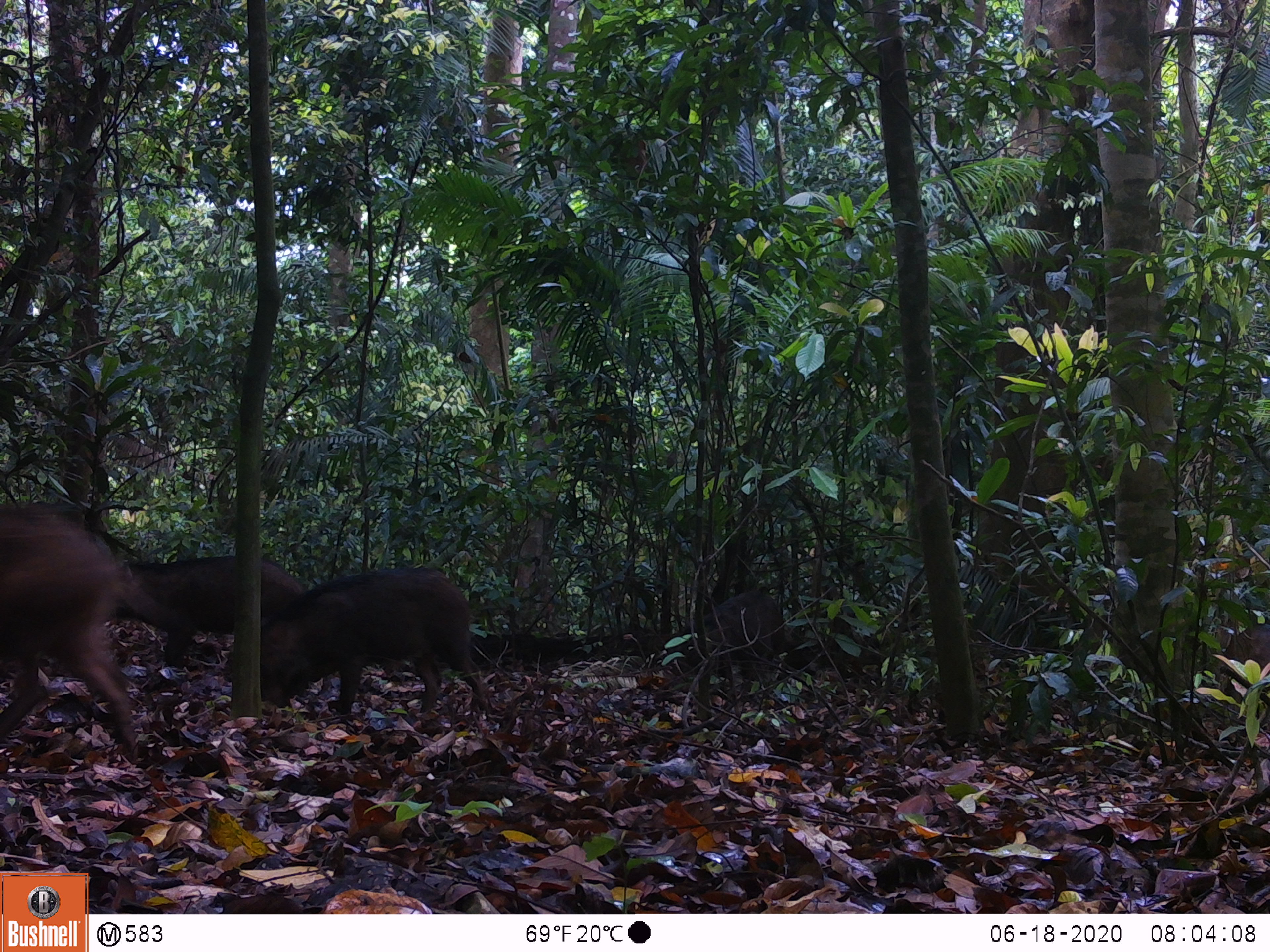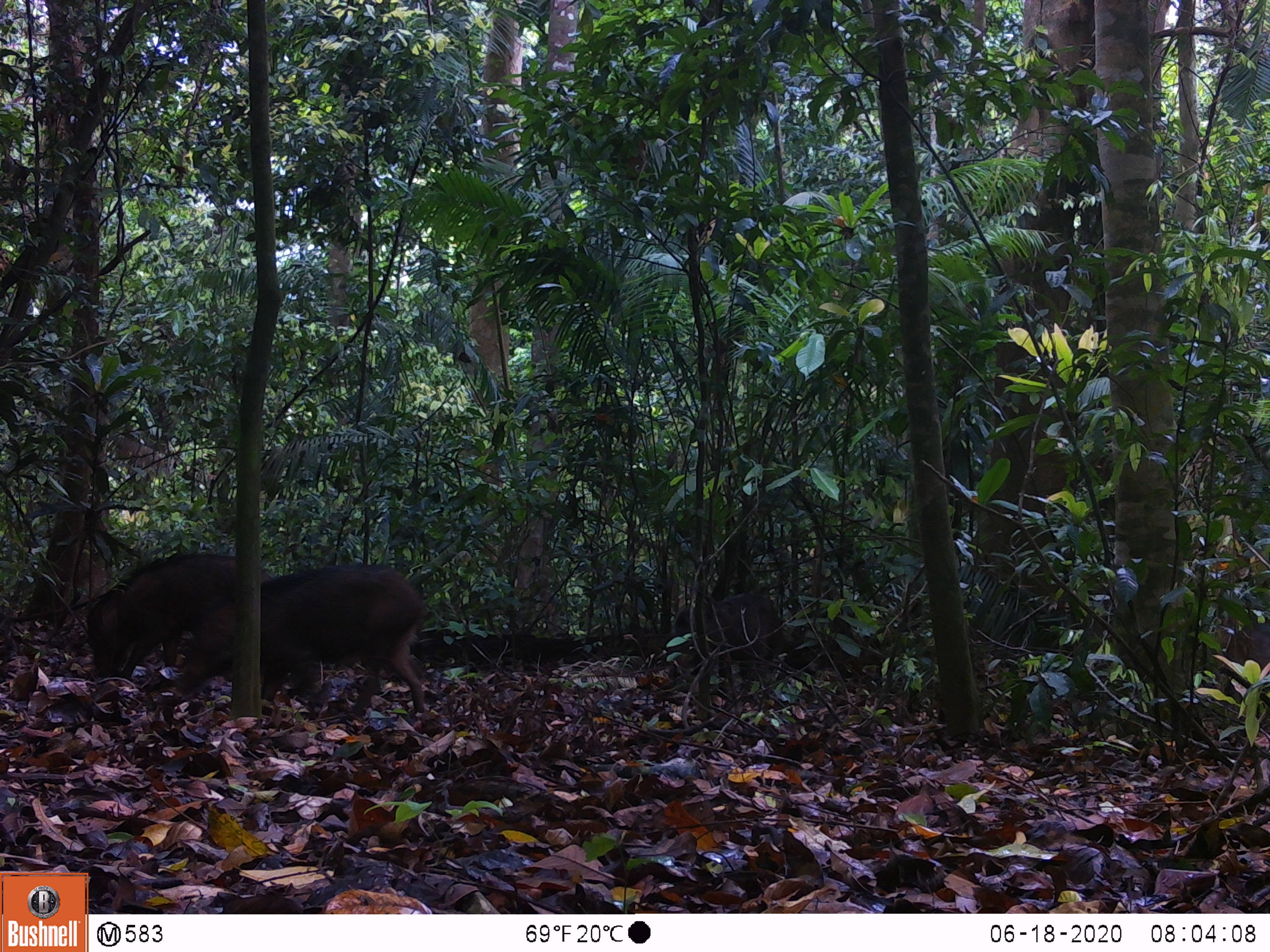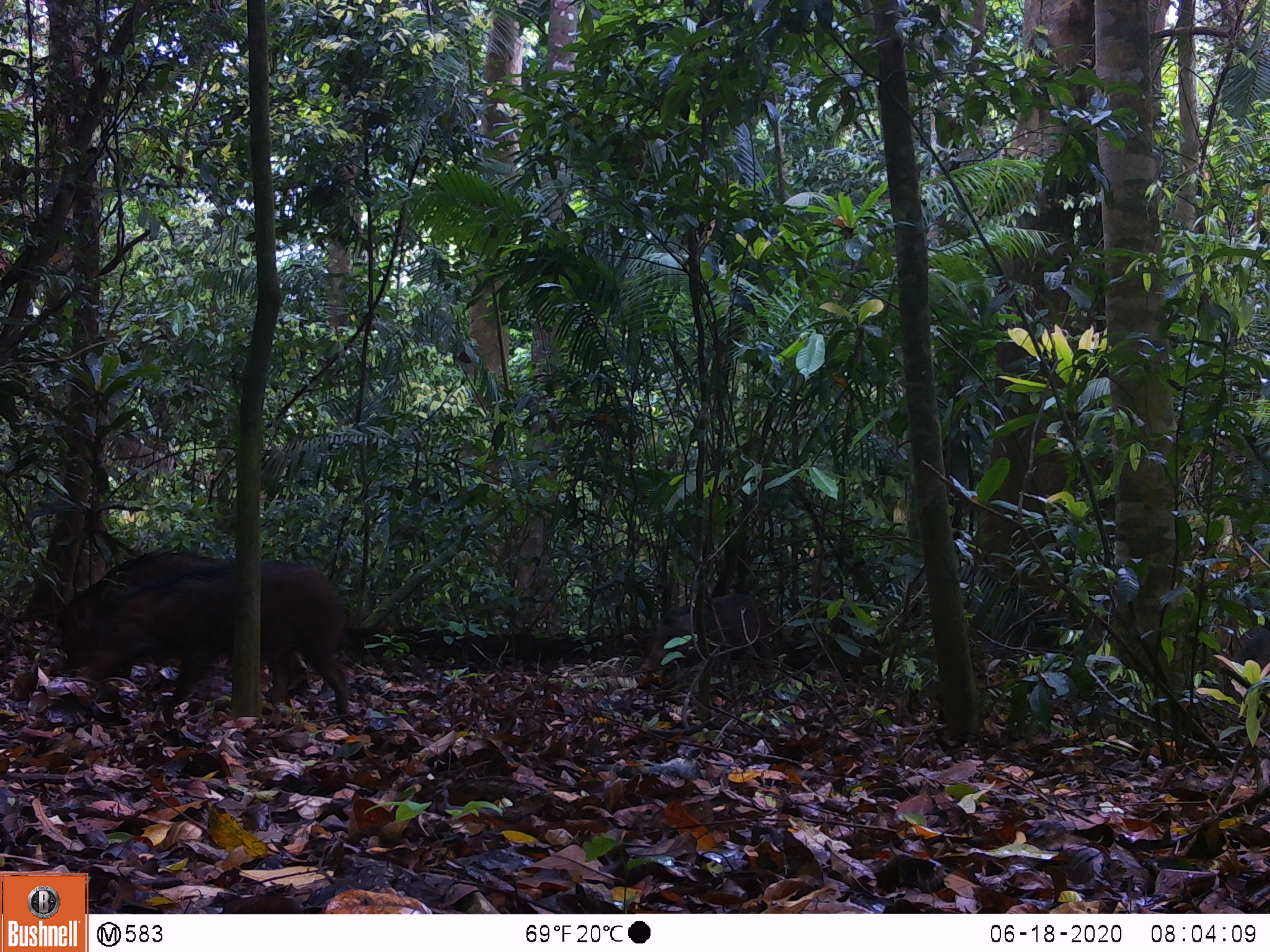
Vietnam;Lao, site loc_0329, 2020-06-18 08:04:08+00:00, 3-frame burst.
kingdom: Animalia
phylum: Chordata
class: Mammalia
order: Artiodactyla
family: Suidae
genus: Sus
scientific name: Sus scrofa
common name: eurasian wild pig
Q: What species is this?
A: Eurasian wild pig (Sus scrofa).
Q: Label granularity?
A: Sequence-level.